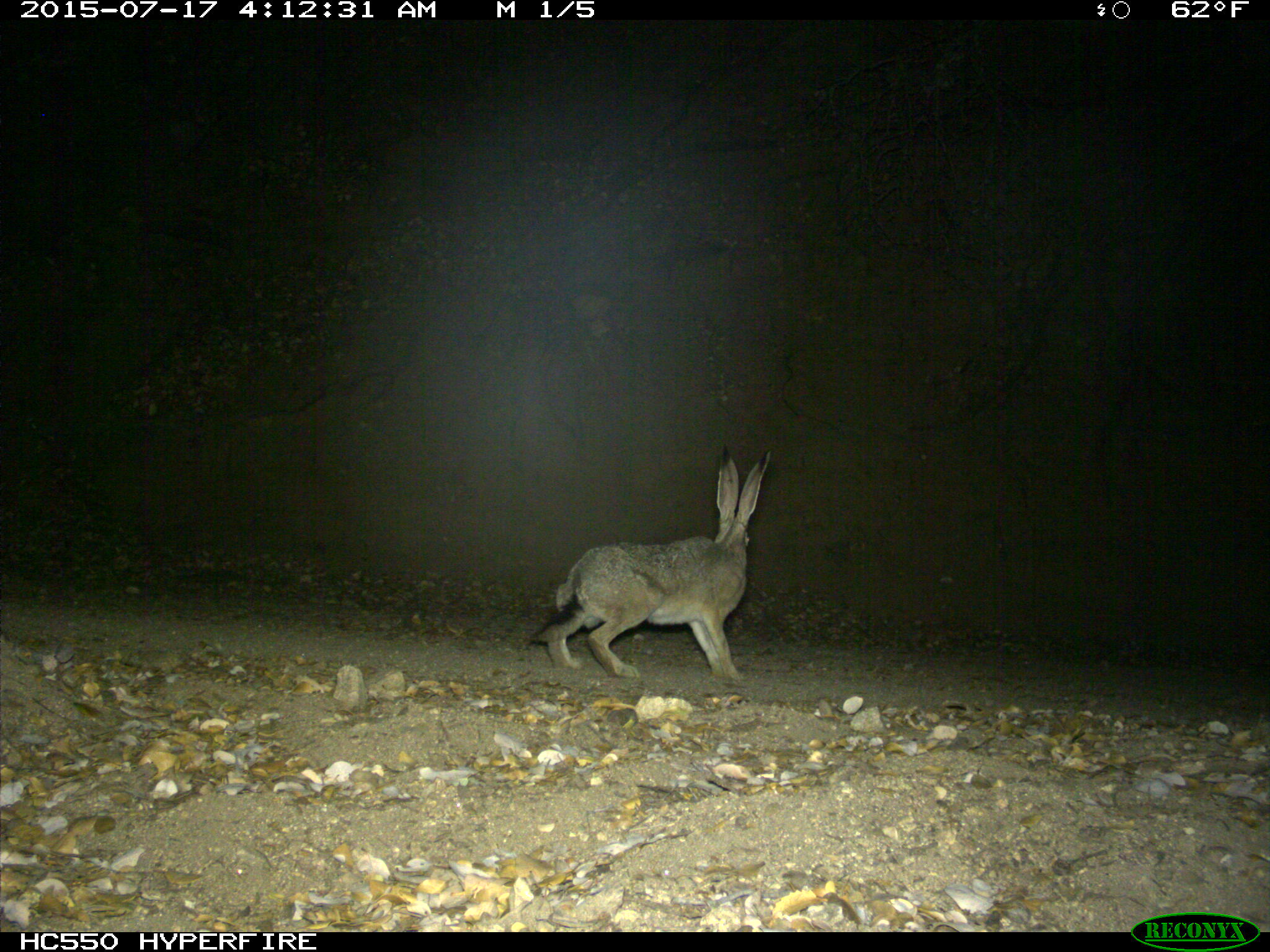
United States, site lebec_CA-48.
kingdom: Animalia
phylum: Chordata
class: Mammalia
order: Lagomorpha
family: Leporidae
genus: Lepus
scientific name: Lepus californicus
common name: black-tailed jackrabbit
Lepus californicus (black-tailed jackrabbit).